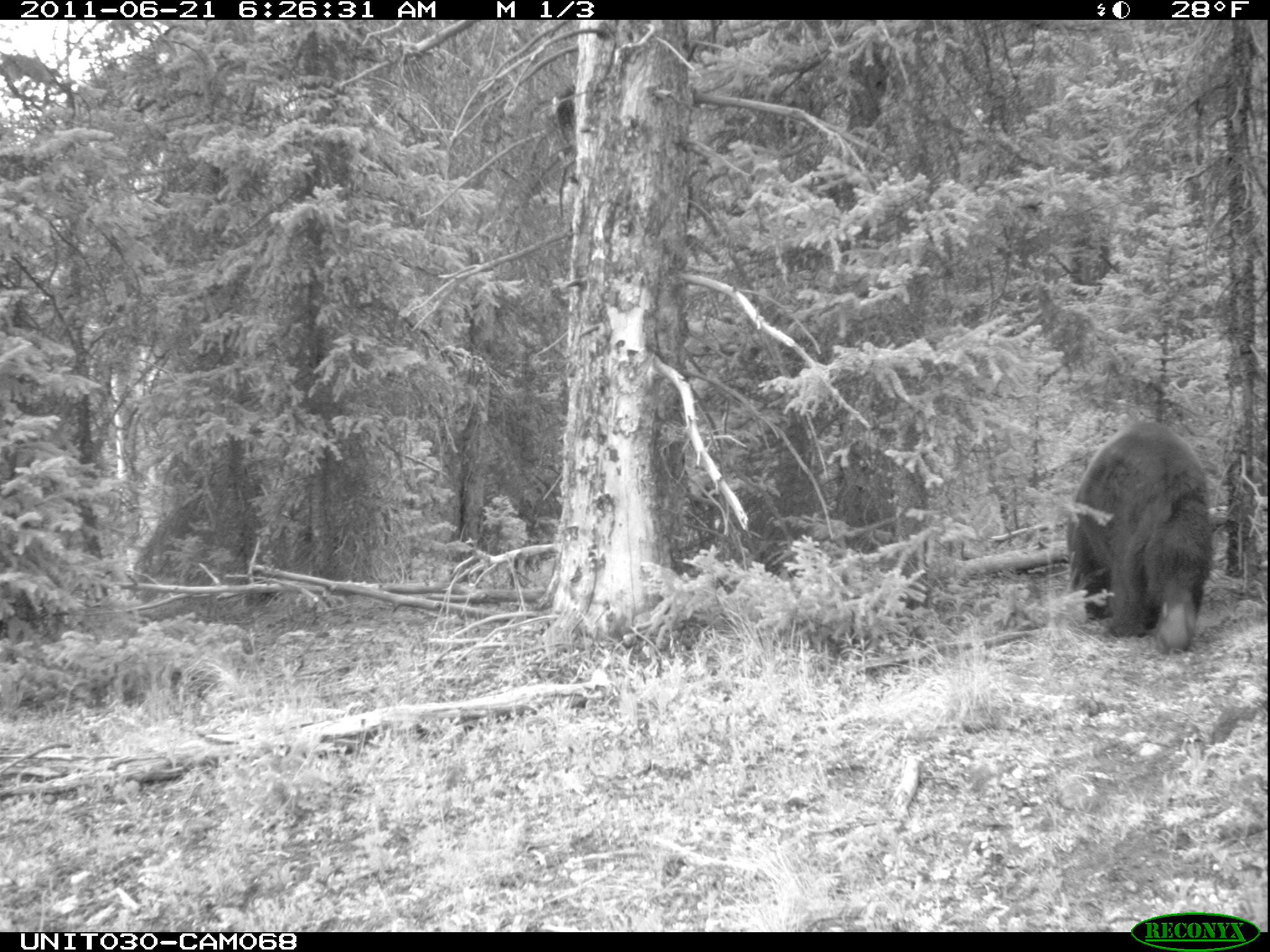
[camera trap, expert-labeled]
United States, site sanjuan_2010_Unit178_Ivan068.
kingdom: Animalia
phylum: Chordata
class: Mammalia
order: Carnivora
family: Ursidae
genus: Ursus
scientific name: Ursus americanus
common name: american black bear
Ursus americanus (american black bear).